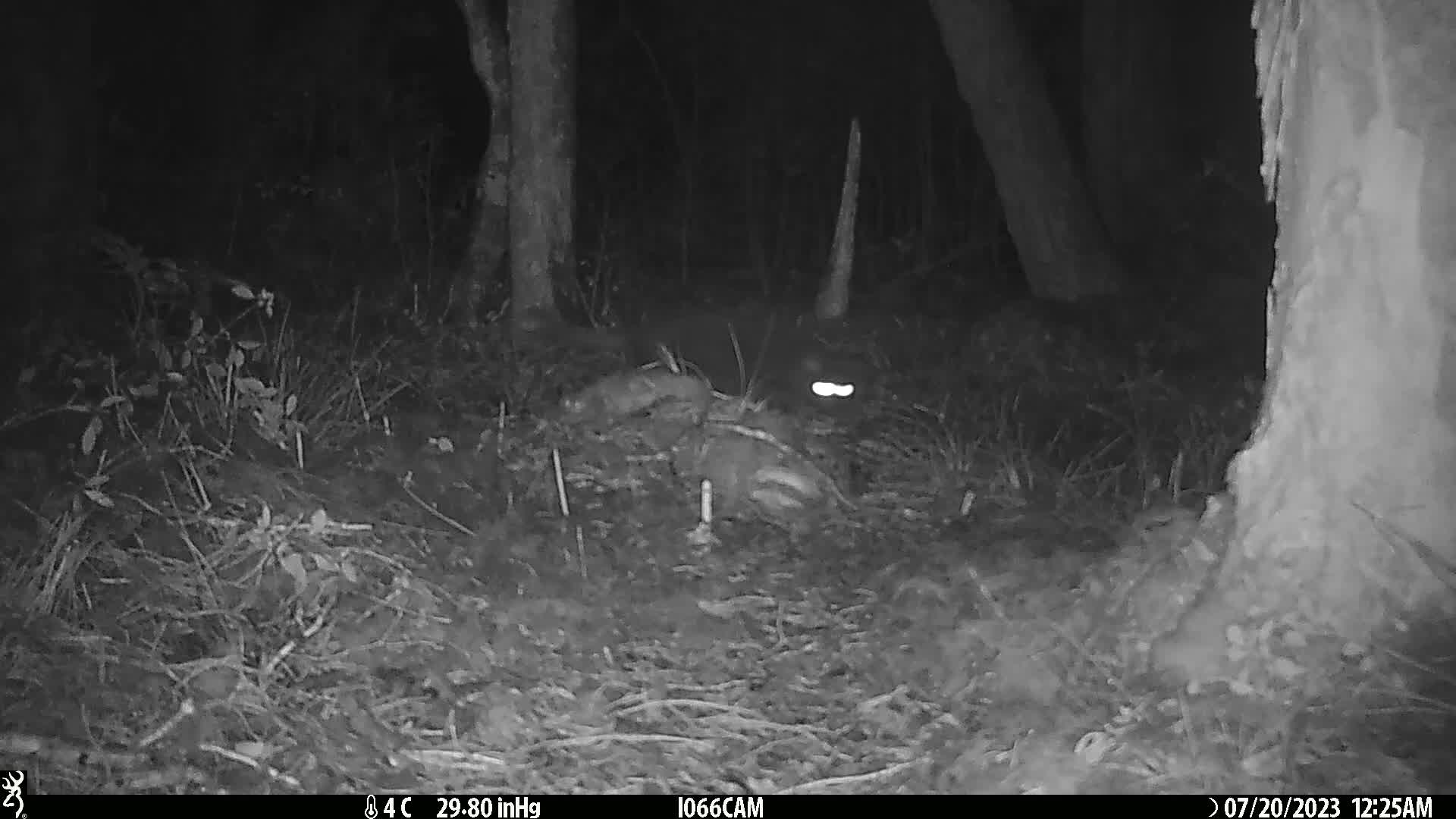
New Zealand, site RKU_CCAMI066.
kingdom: Animalia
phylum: Chordata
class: Mammalia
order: Carnivora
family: Felidae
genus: Felis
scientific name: Felis catus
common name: domestic cat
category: cat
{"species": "cat (domestic cat) (Felis catus)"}